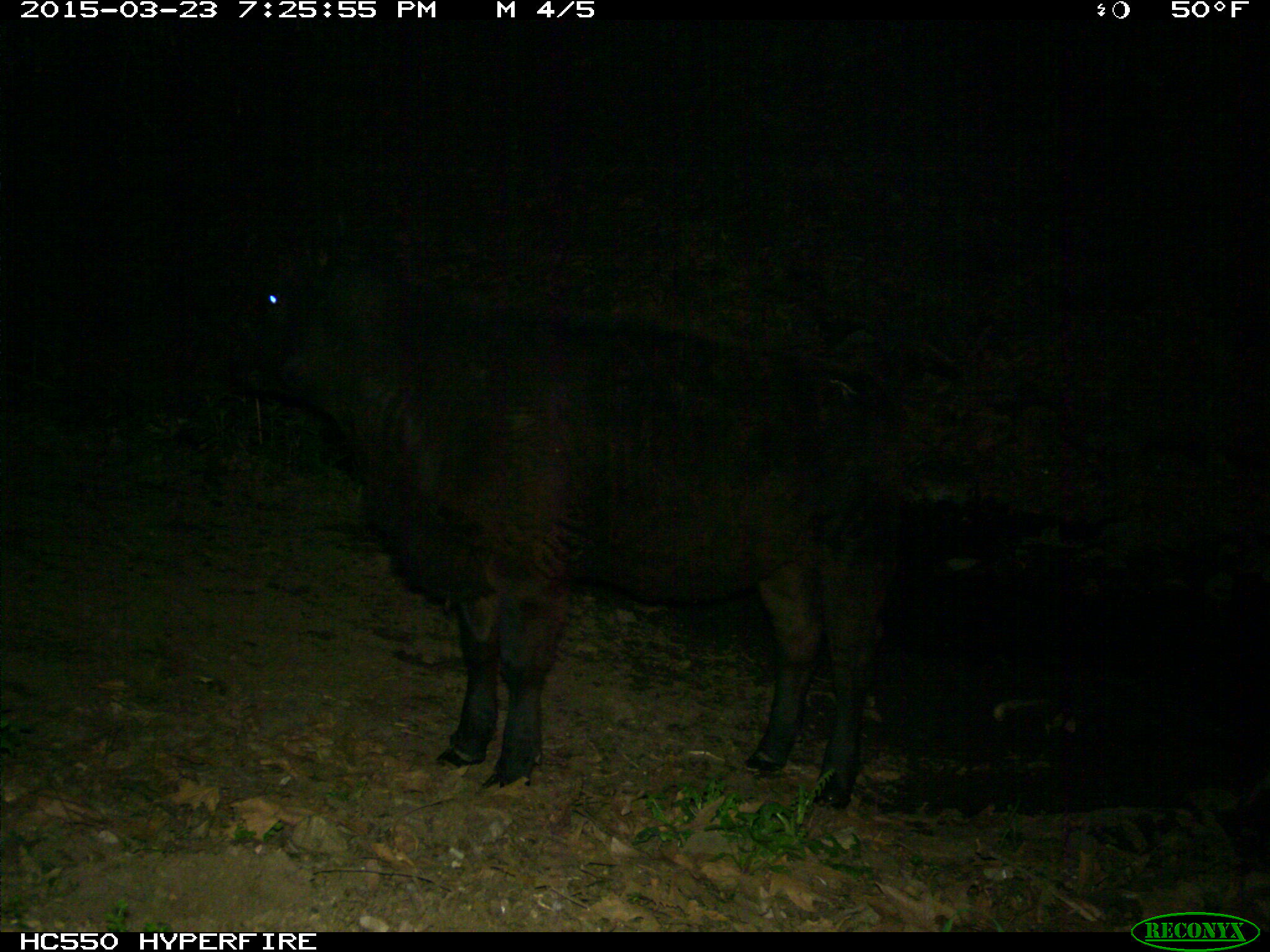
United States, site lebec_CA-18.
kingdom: Animalia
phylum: Chordata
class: Mammalia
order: Artiodactyla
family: Bovidae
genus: Bos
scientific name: Bos taurus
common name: domestic cow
Bos taurus (domestic cow).